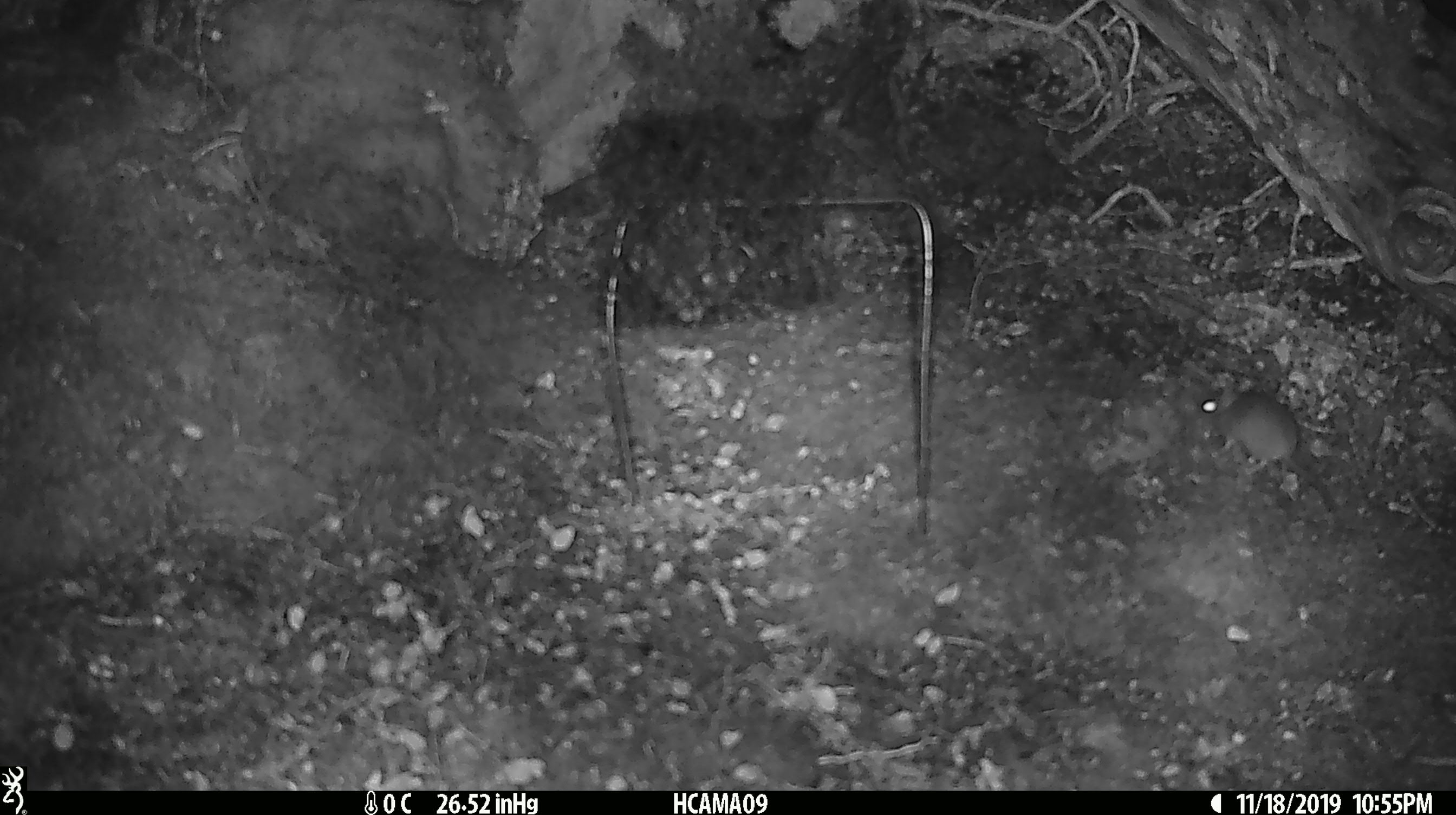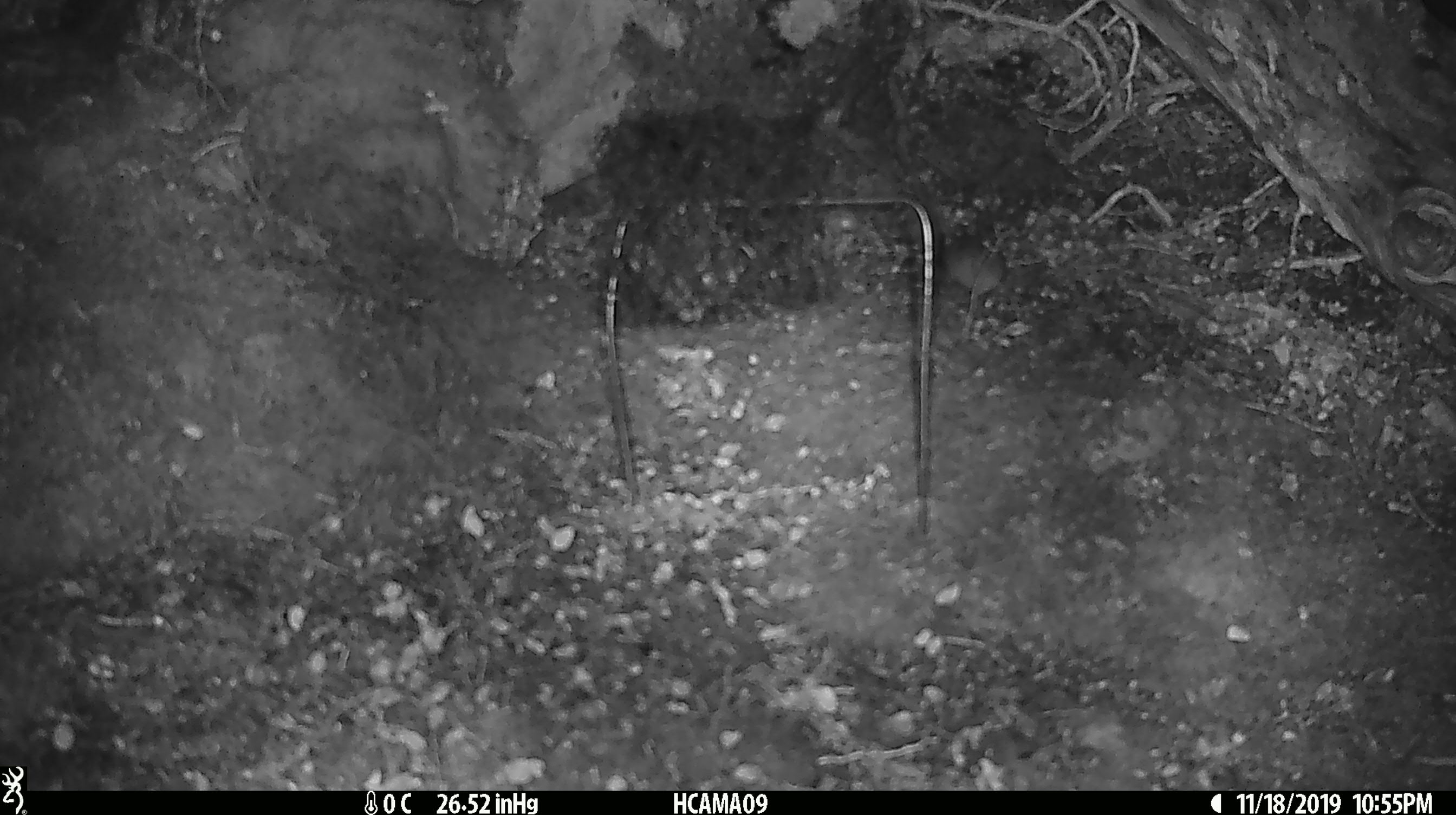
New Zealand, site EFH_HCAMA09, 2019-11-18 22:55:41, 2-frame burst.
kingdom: Animalia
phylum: Chordata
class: Mammalia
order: Rodentia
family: Muridae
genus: Mus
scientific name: Mus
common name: mouse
Mouse (Mus).